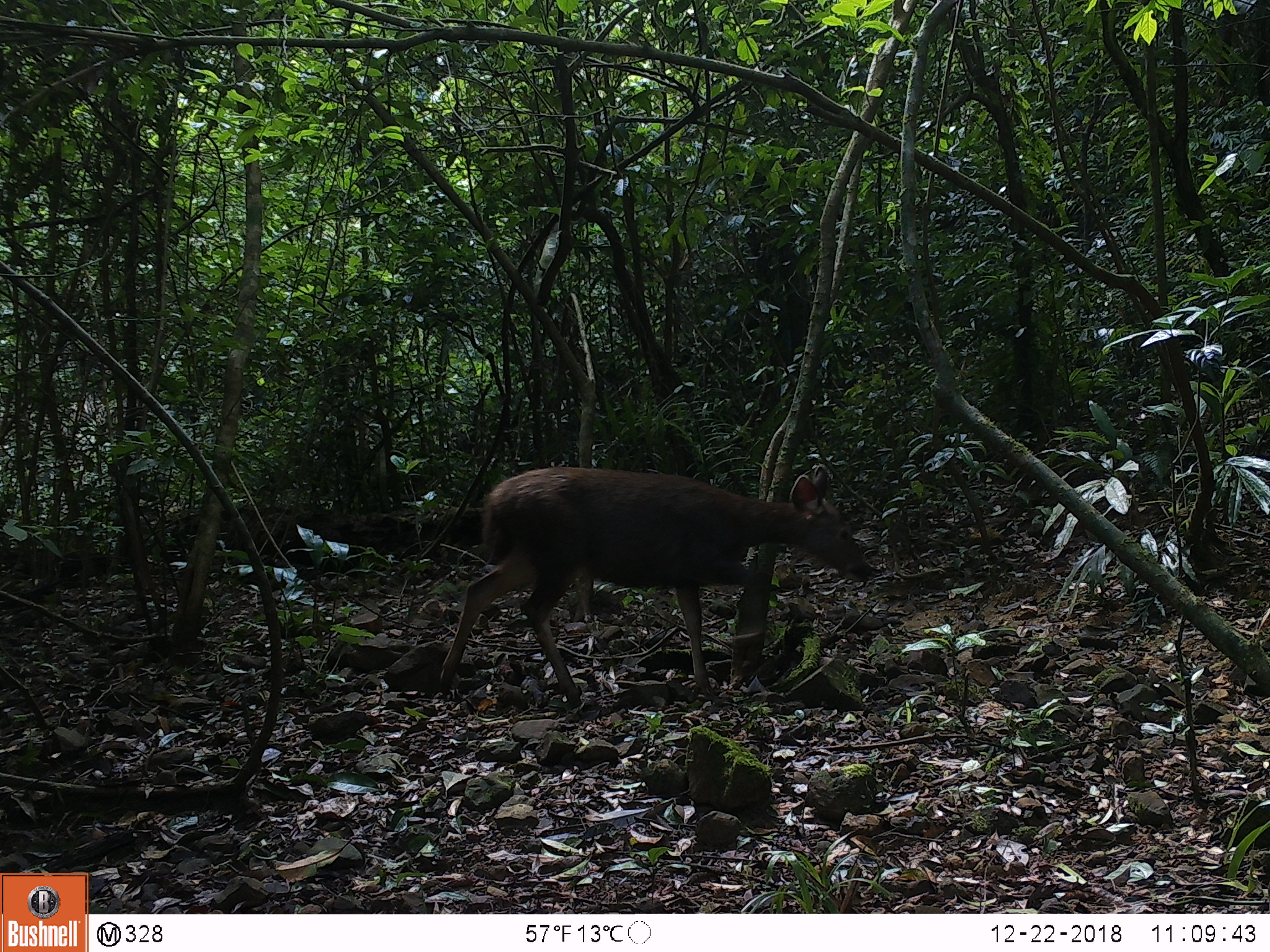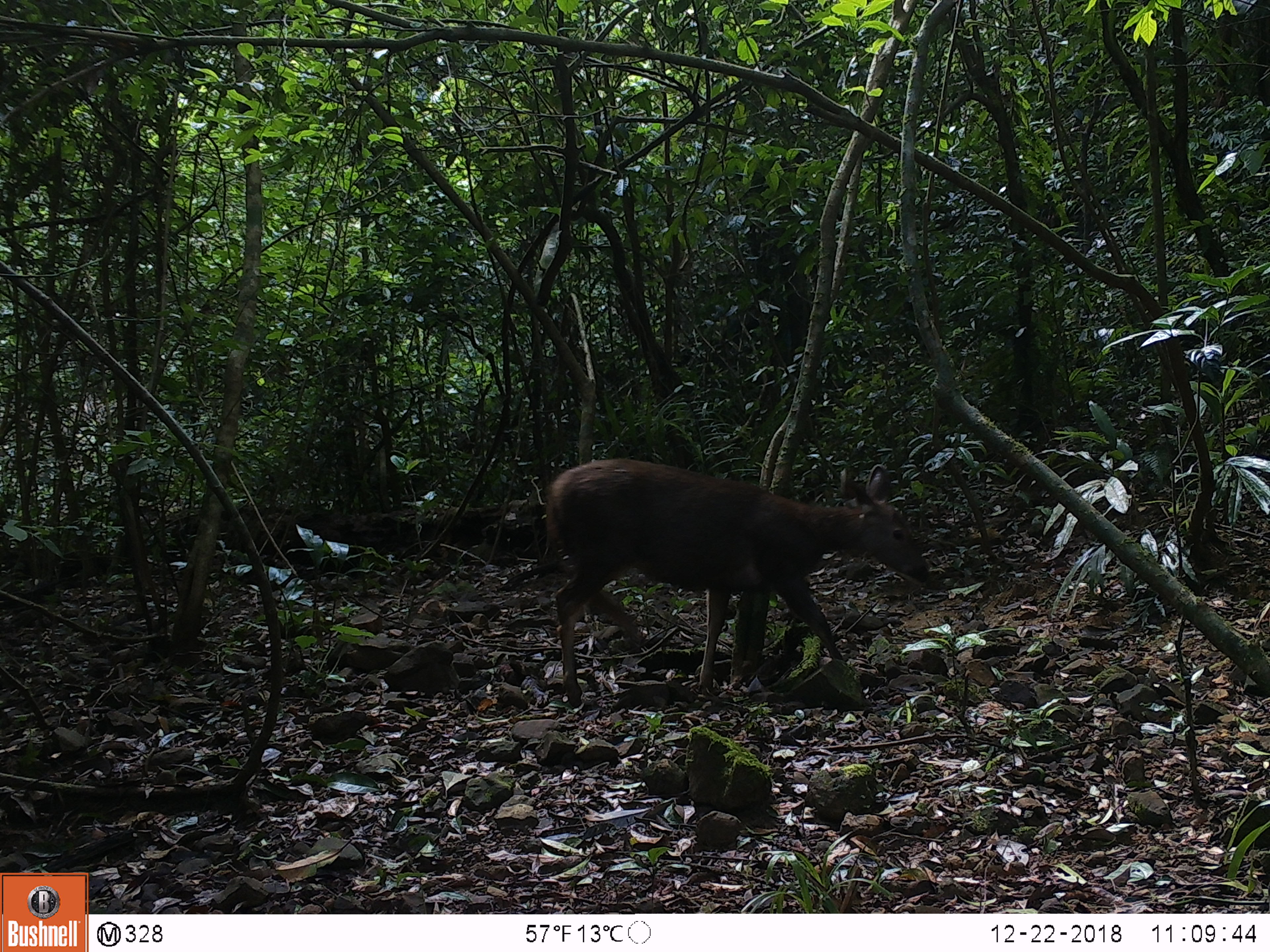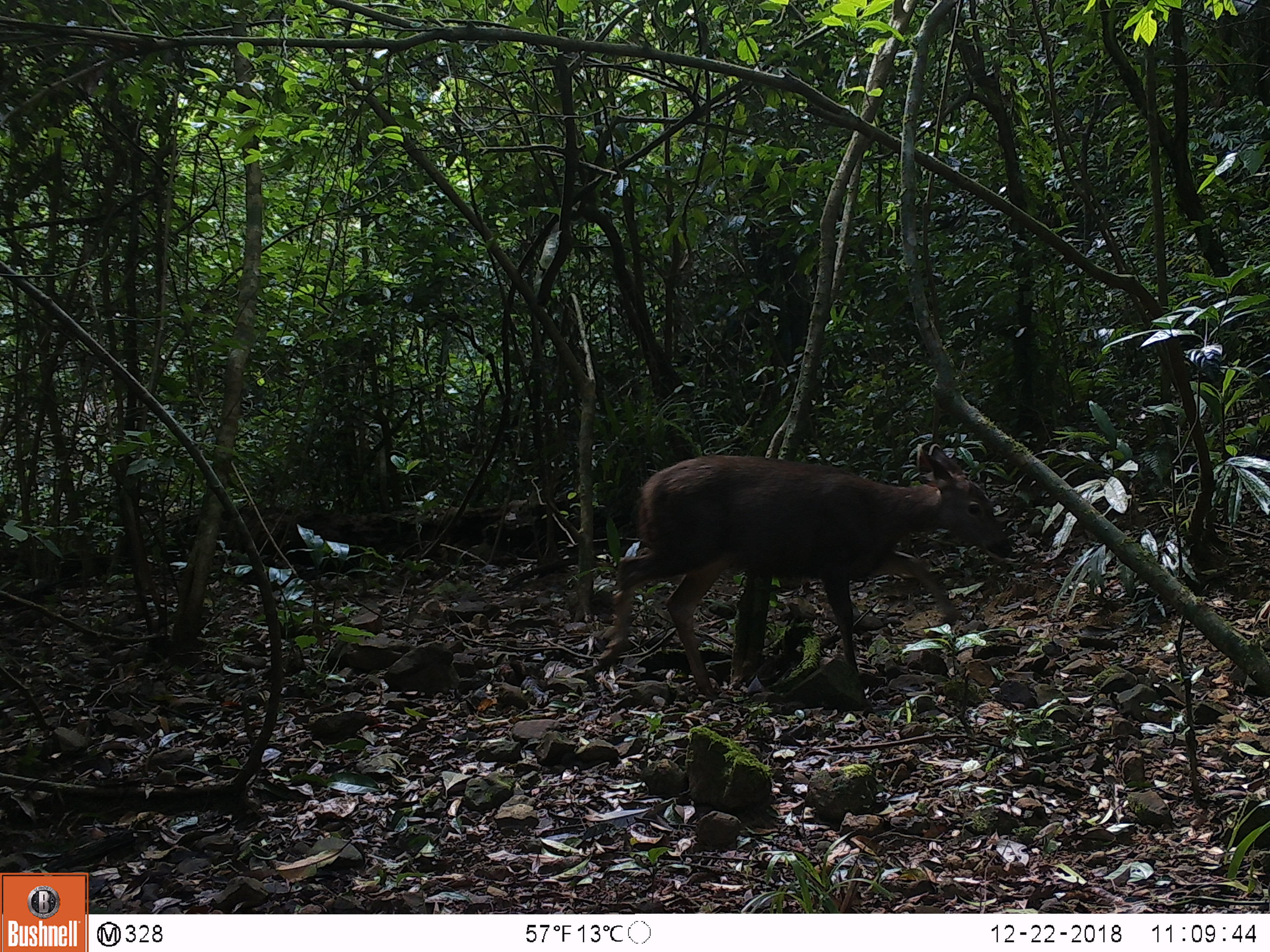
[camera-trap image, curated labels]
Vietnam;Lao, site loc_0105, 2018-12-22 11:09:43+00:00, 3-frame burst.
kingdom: Animalia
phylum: Chordata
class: Mammalia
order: Artiodactyla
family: Cervidae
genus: Rusa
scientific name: Rusa unicolor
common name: sambar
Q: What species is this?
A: Sambar (Rusa unicolor).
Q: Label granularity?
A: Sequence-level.